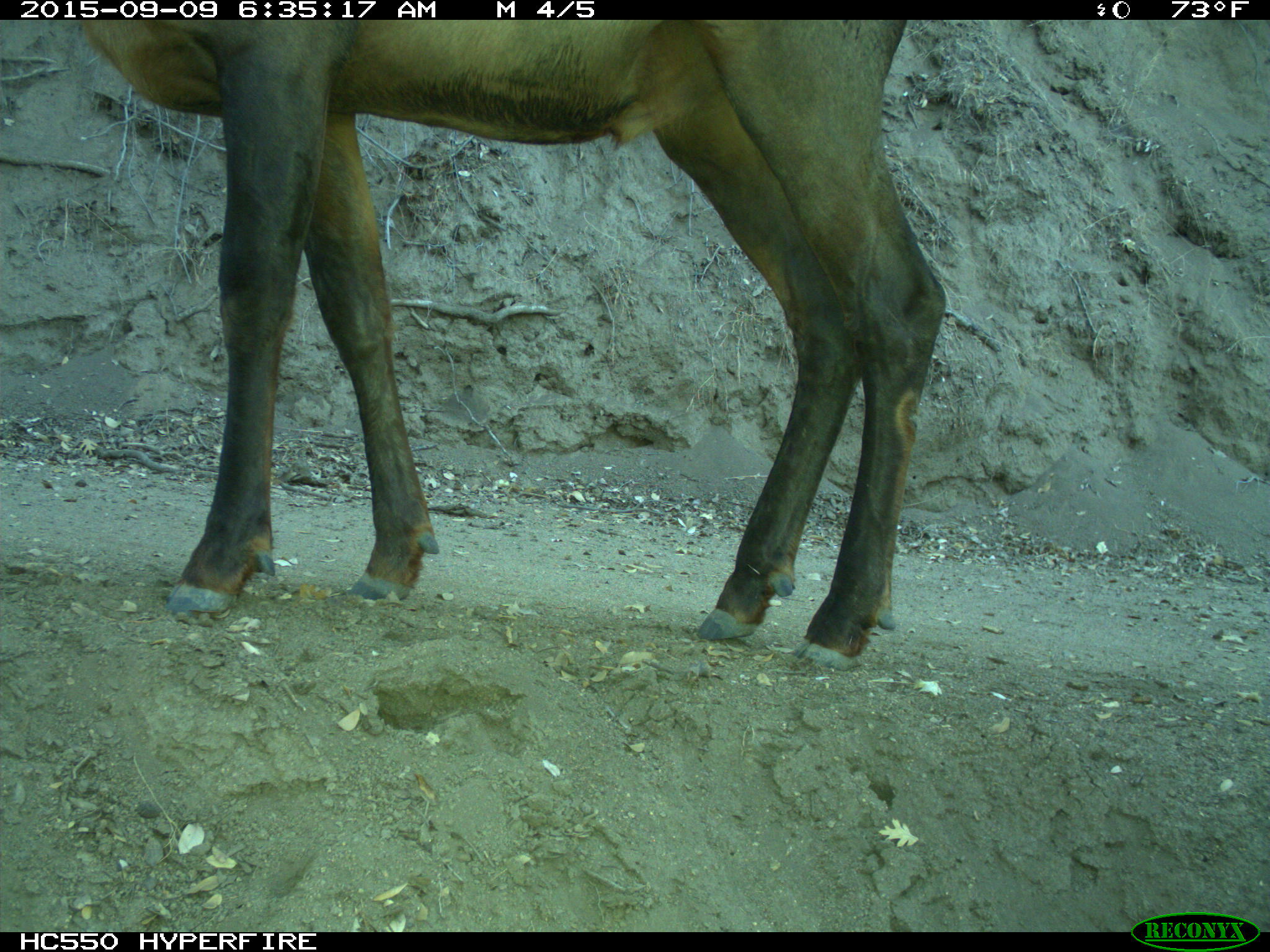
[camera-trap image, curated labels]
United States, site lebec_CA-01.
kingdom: Animalia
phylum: Chordata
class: Mammalia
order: Artiodactyla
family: Cervidae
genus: Cervus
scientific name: Cervus canadensis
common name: elk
Cervus canadensis (elk).